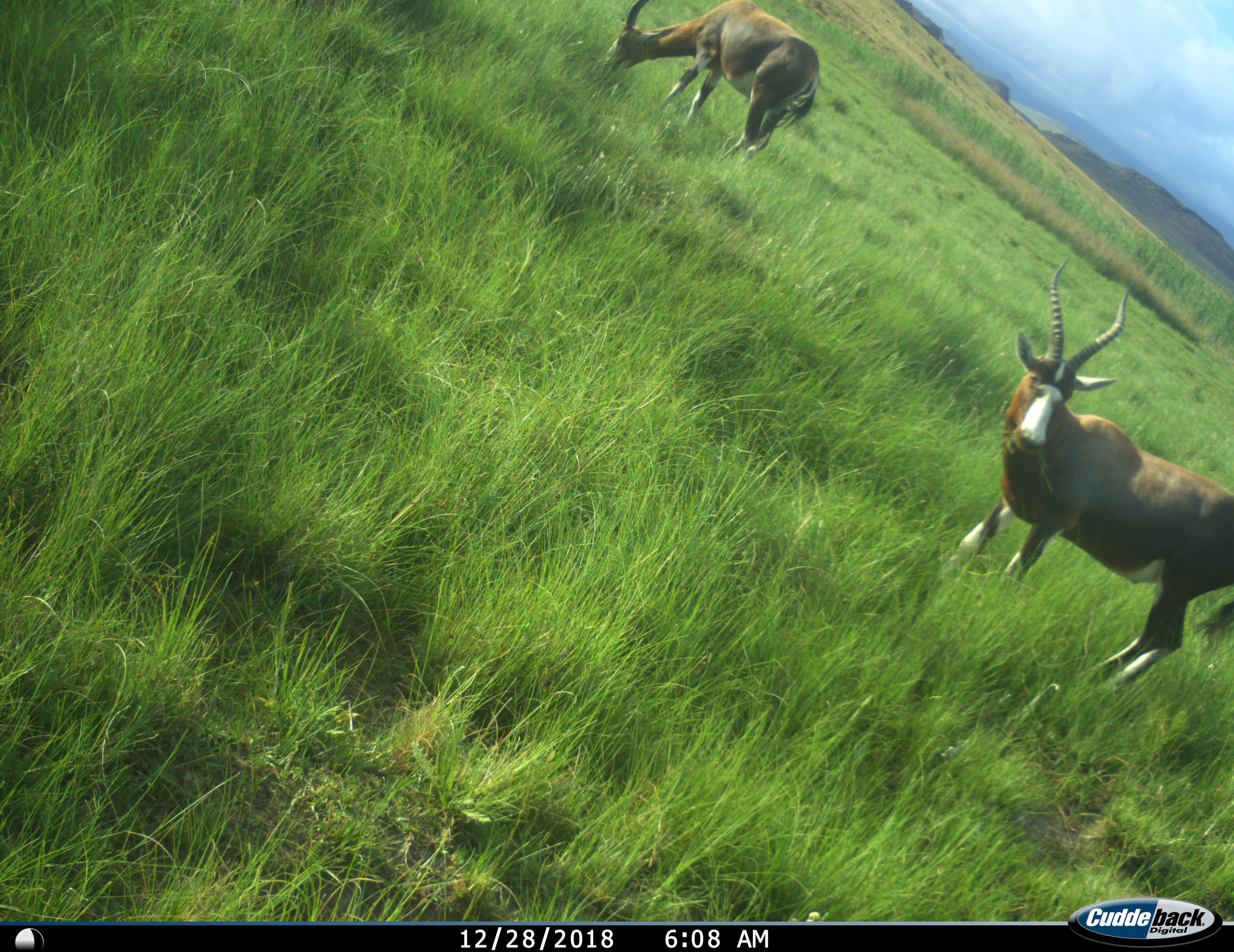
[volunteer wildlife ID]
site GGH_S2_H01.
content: unidentified animal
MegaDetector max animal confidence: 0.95